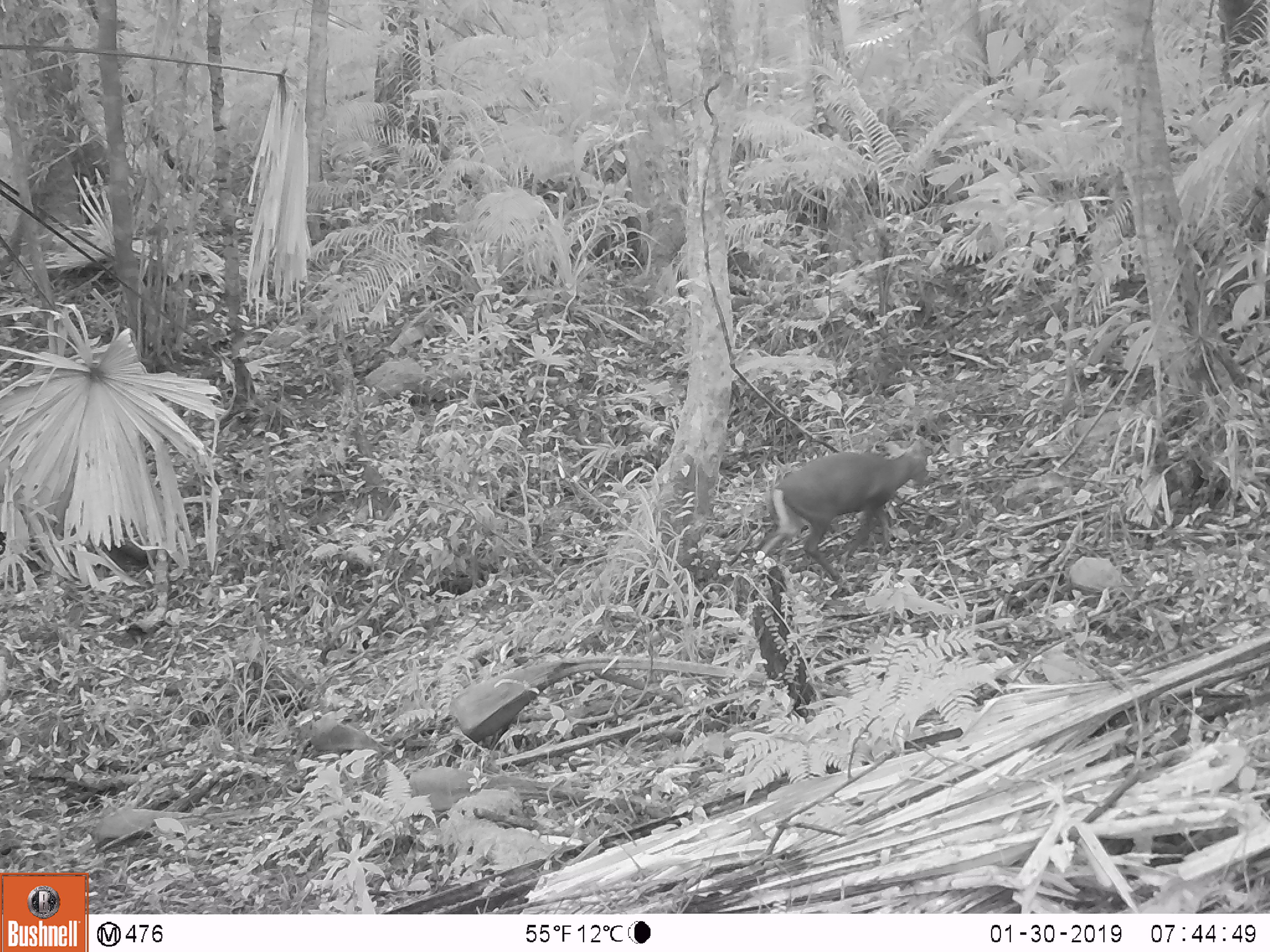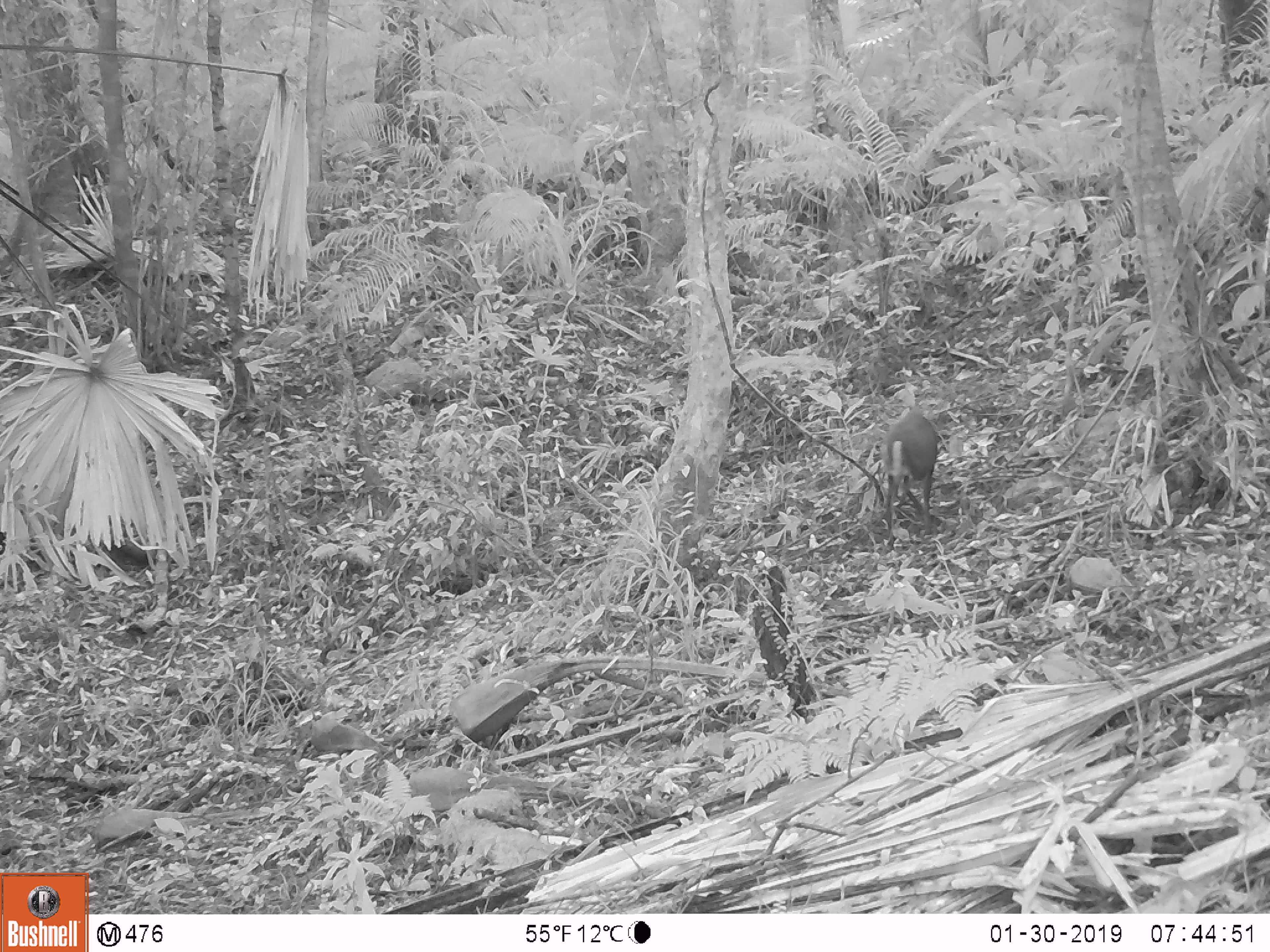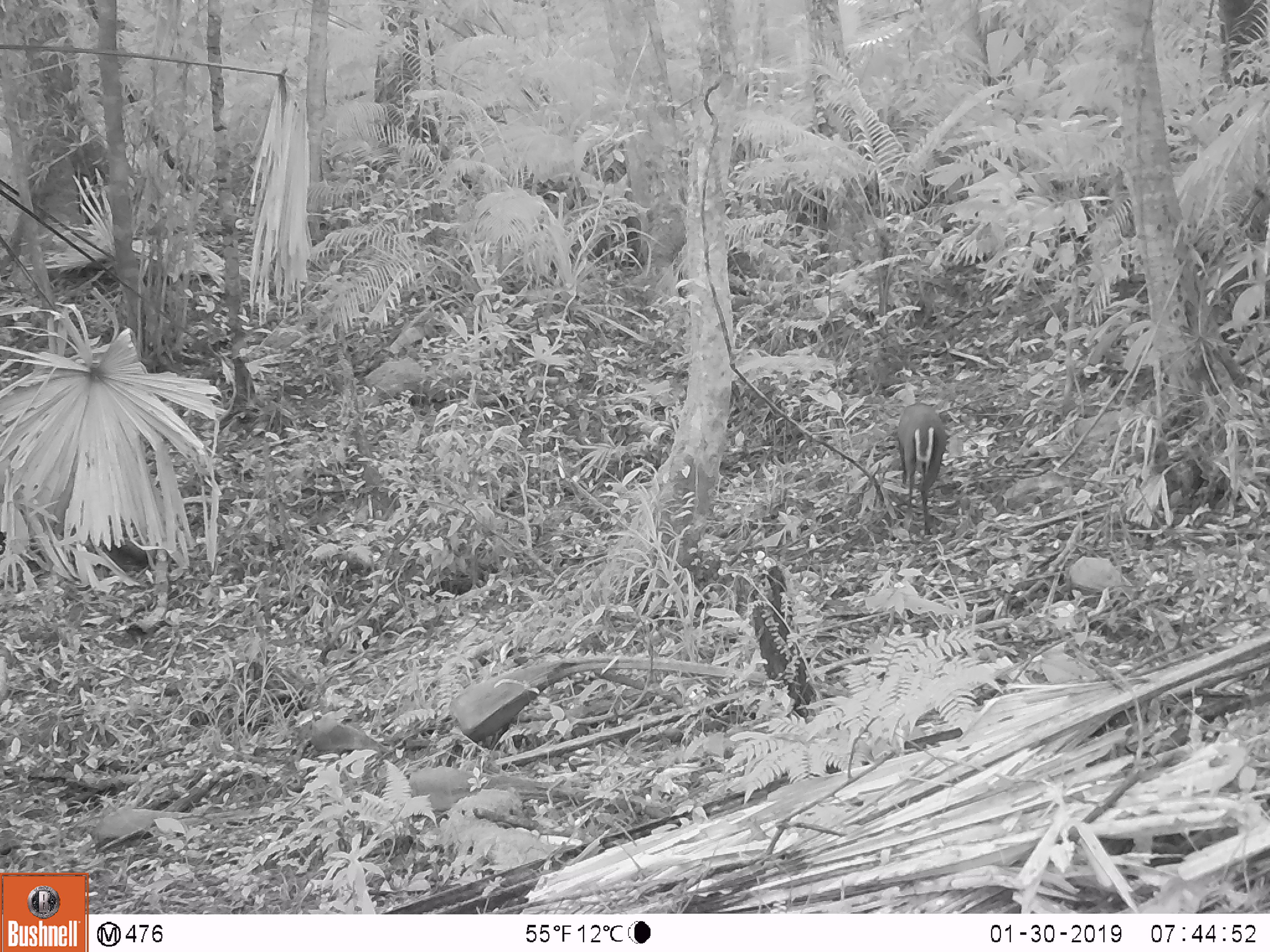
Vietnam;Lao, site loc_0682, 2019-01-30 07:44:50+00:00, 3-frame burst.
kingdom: Animalia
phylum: Chordata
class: Mammalia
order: Artiodactyla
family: Cervidae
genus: Muntiacus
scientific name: Muntiacus rooseveltorum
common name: roosevelt's muntjac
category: roosevelts muntjac group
Roosevelts muntjac group (roosevelt's muntjac) (Muntiacus rooseveltorum). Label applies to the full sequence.